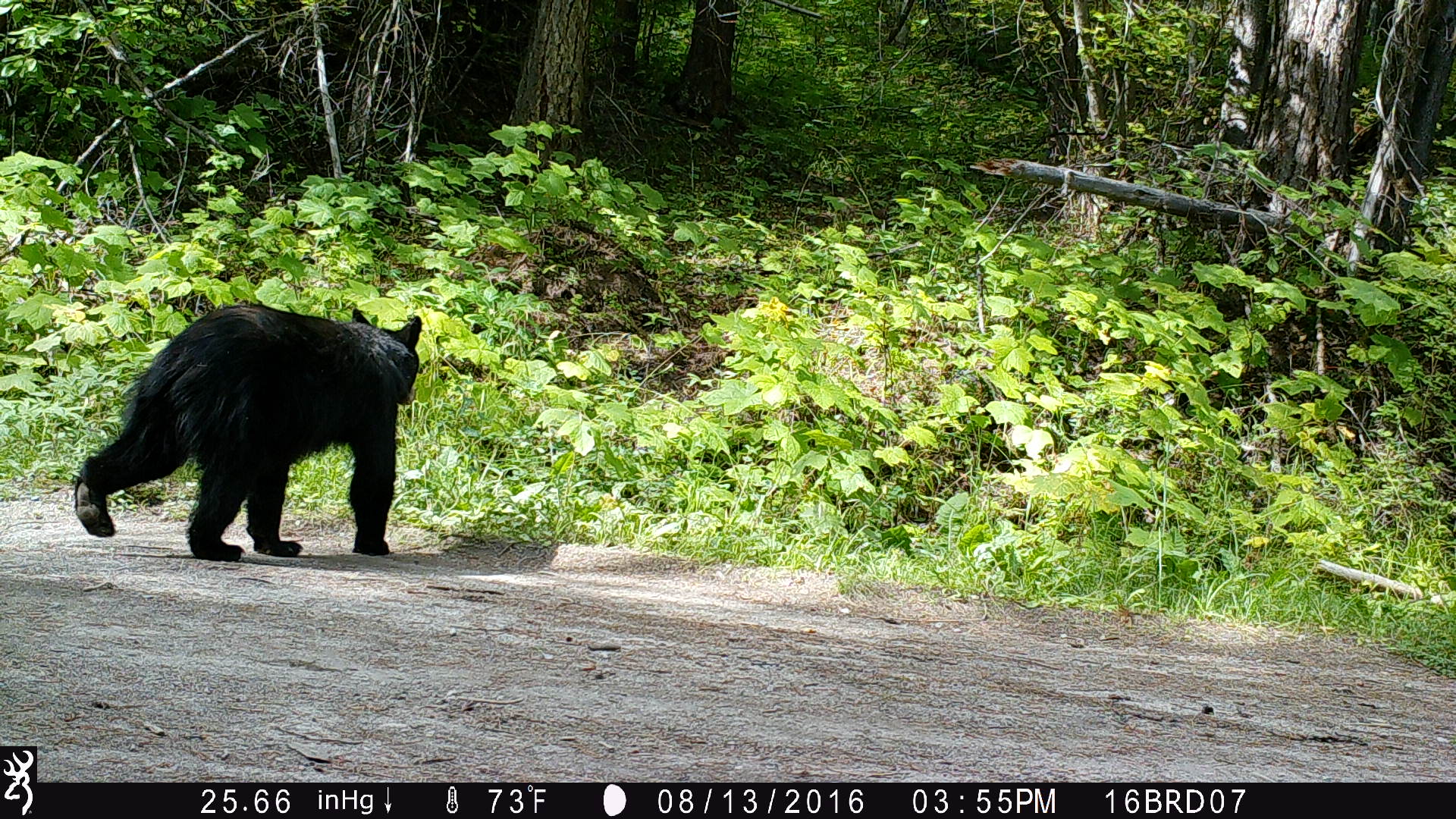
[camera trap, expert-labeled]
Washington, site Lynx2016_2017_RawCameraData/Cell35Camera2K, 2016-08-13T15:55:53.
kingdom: Animalia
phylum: Chordata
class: Mammalia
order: Carnivora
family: Ursidae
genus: Ursus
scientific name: Ursus americanus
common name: american black bear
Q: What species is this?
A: Ursus americanus (american black bear).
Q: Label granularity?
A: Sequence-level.